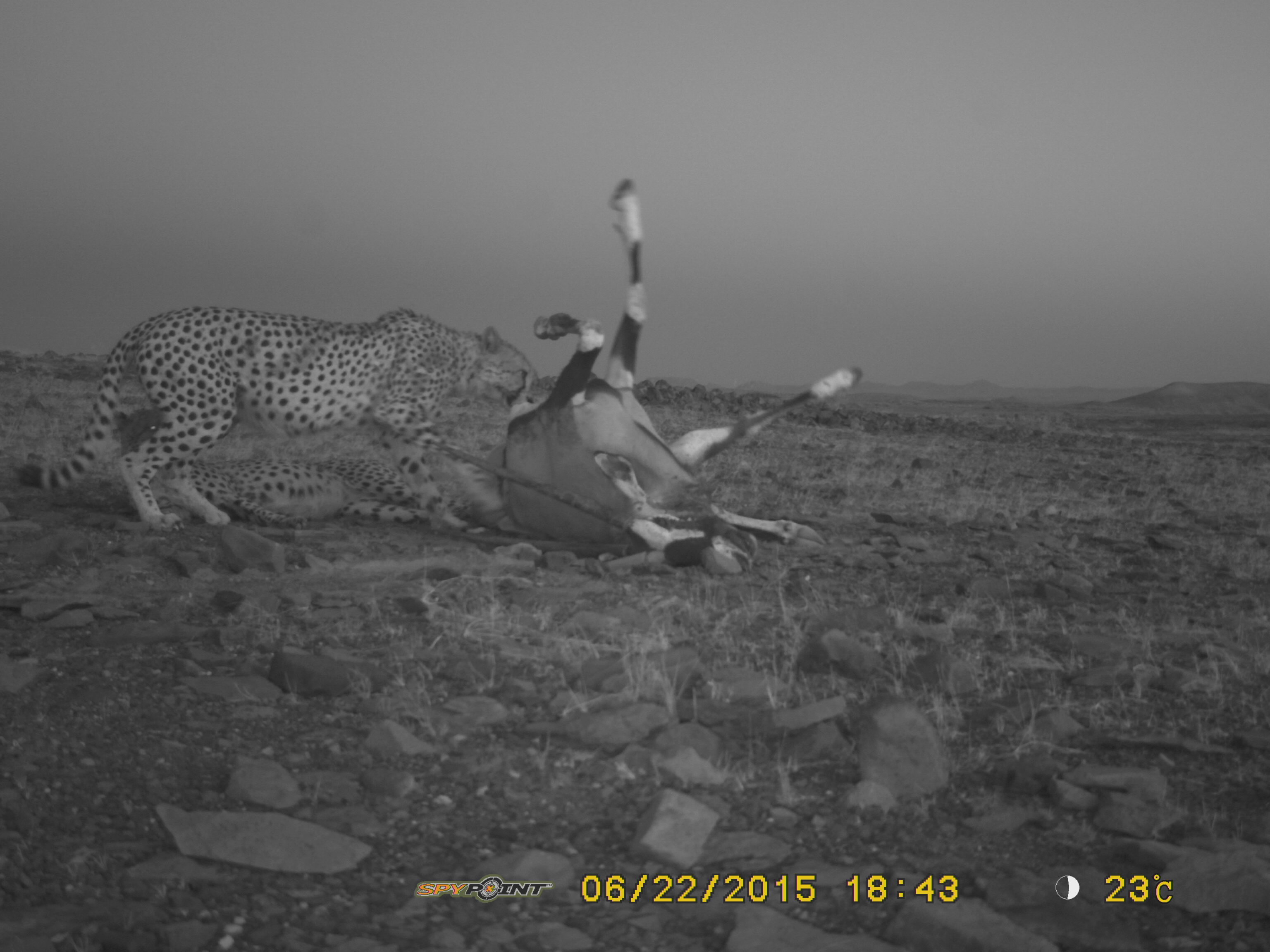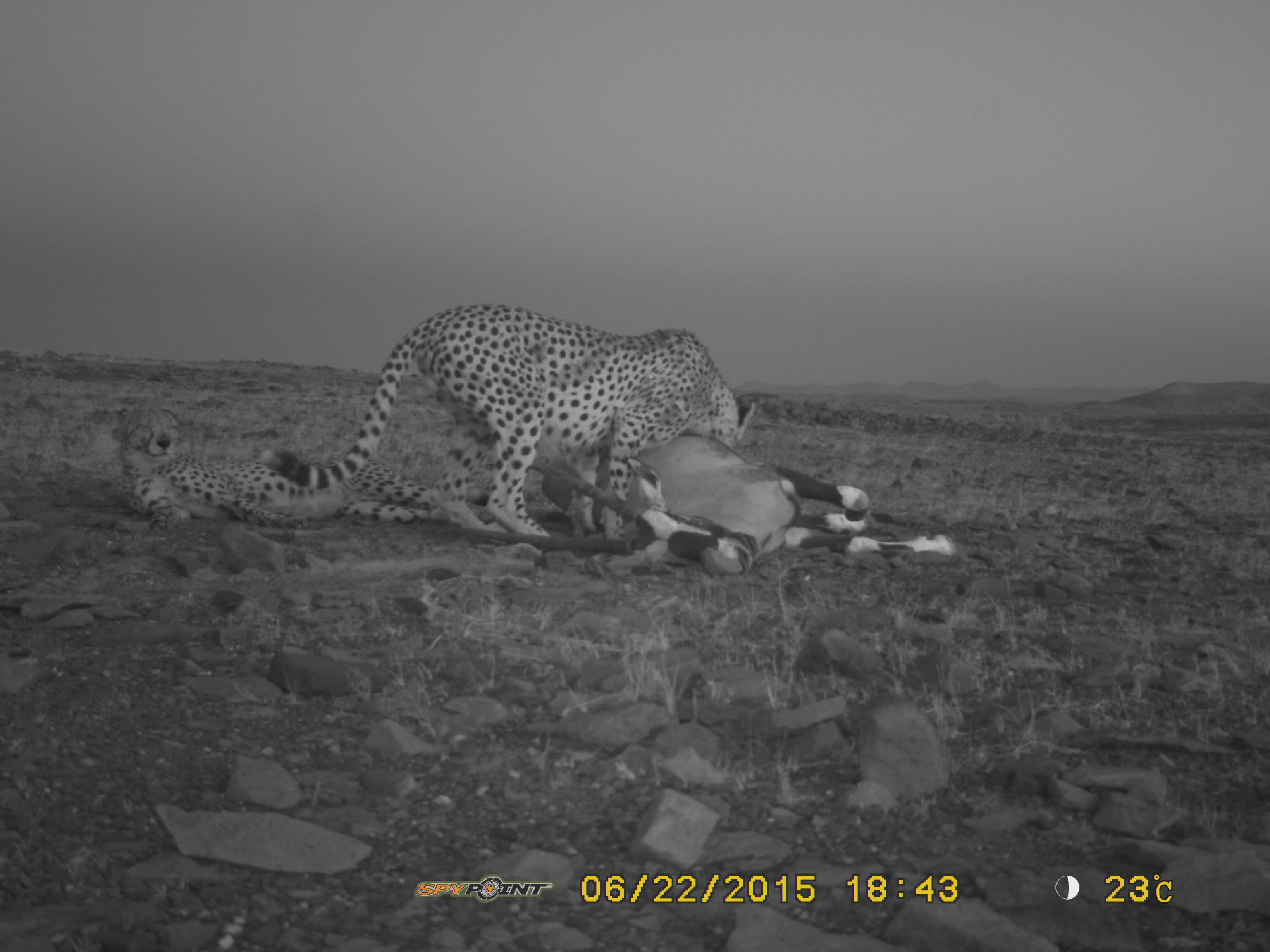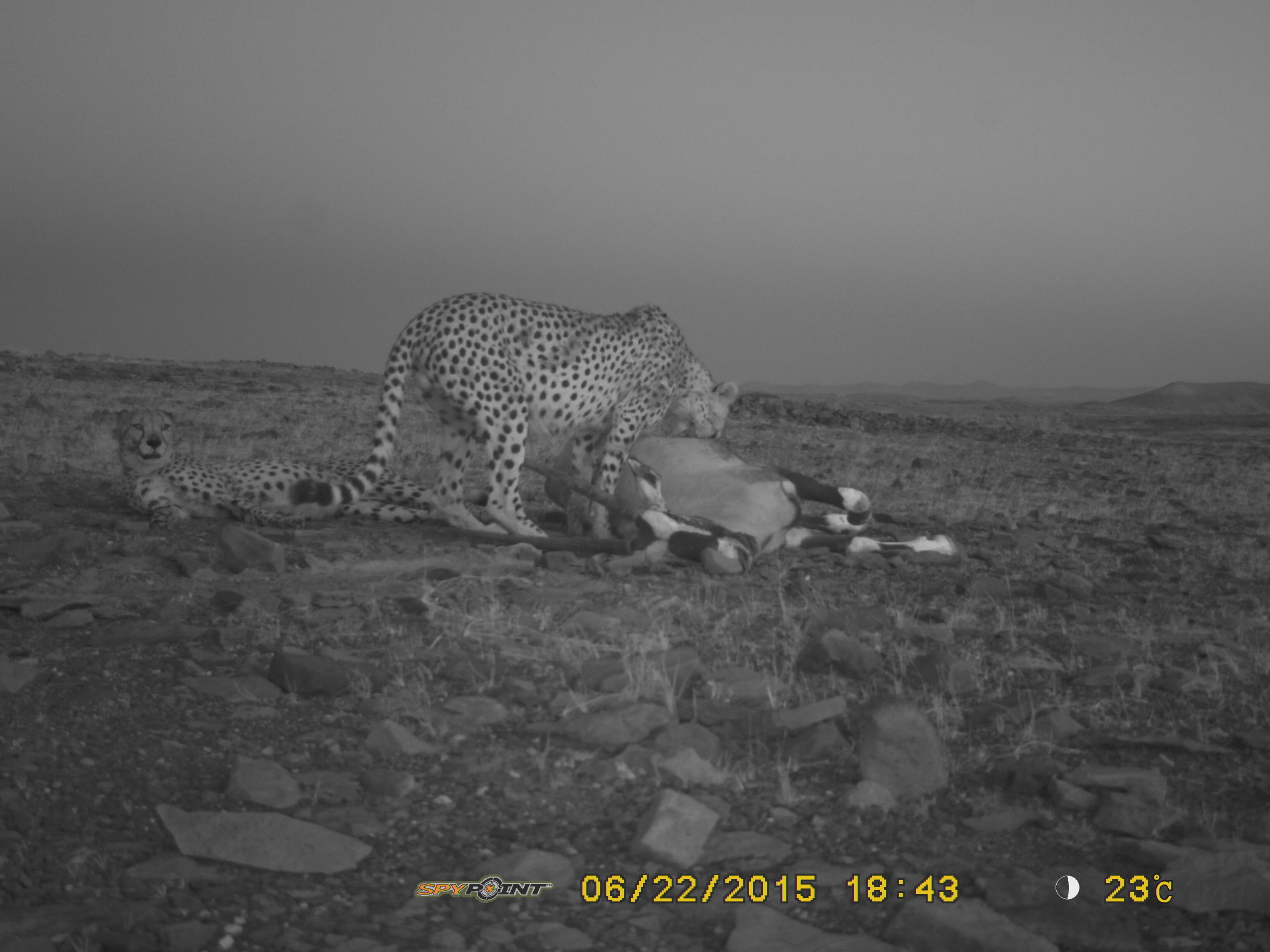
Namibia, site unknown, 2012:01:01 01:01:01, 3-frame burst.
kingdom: Animalia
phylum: Chordata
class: Mammalia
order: Carnivora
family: Felidae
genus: Acinonyx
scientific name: Acinonyx jubatus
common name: cheetah